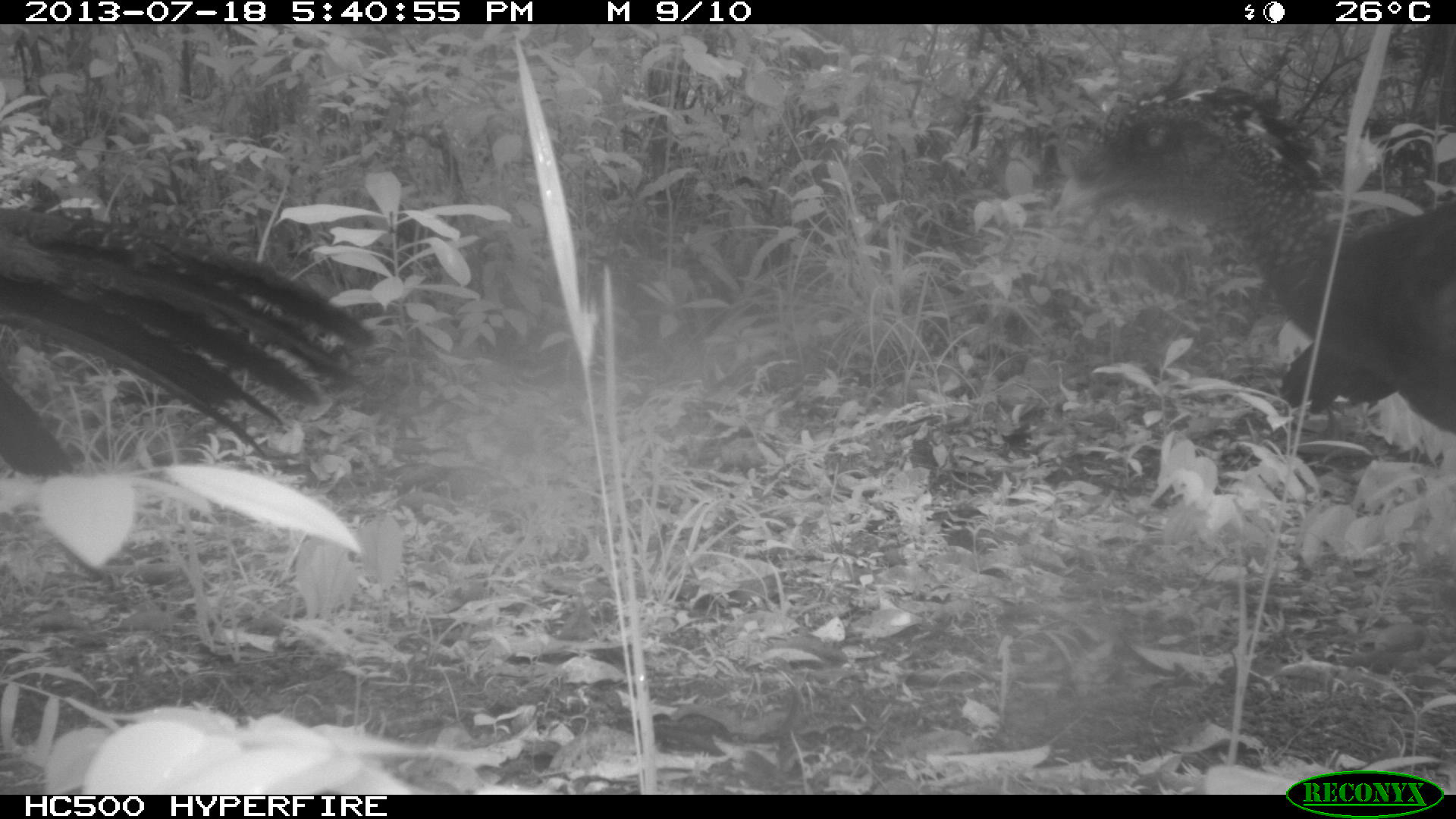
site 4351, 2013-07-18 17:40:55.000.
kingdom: Animalia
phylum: Chordata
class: Aves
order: Galliformes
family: Cracidae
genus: Crax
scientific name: Crax rubra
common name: great curassow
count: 4